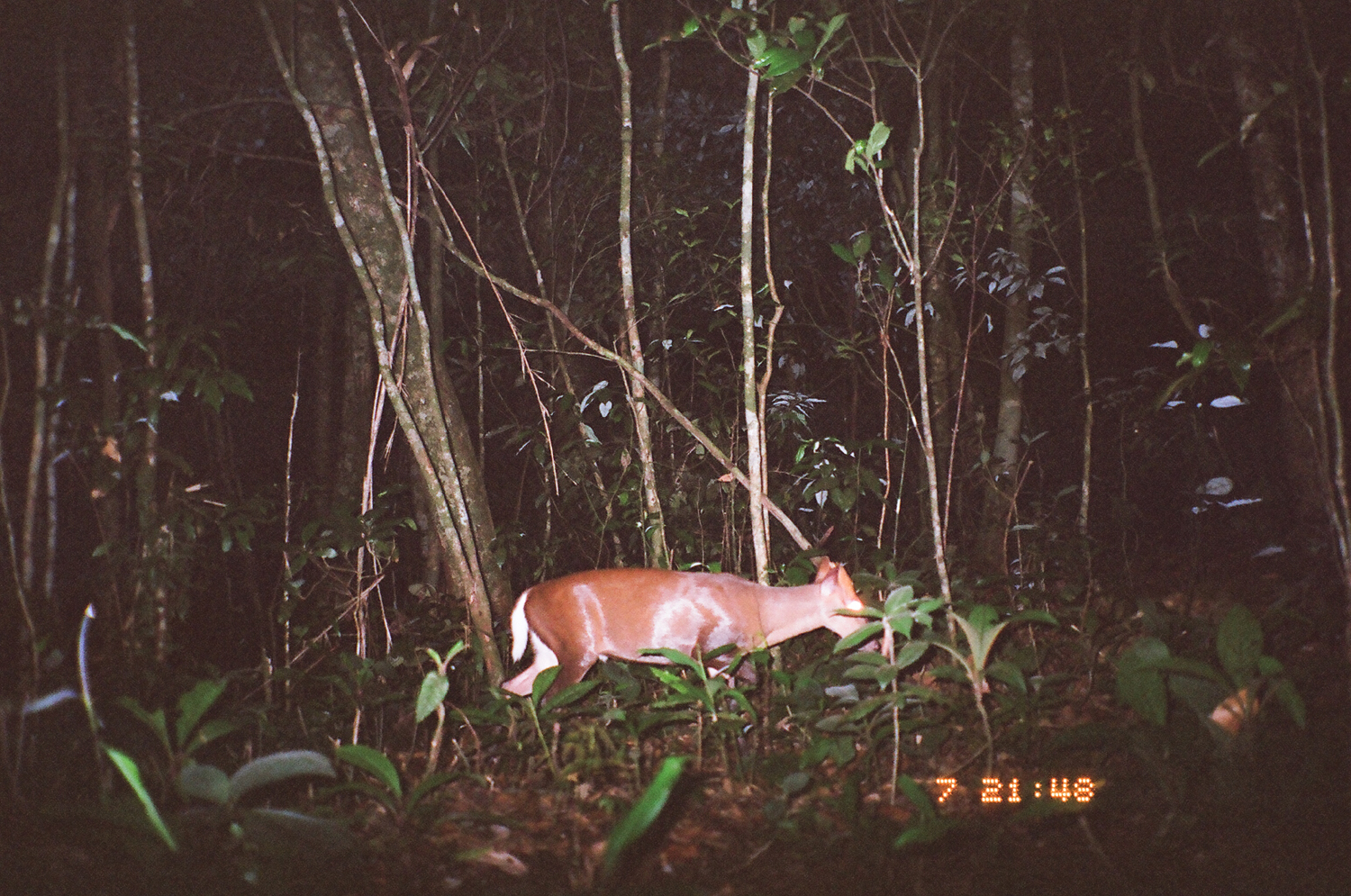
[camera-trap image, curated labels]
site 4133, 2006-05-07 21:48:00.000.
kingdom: Animalia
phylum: Chordata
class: Mammalia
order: Artiodactyla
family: Cervidae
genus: Muntiacus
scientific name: Muntiacus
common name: muntjacs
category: muntiacus sp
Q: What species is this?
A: Muntiacus sp (muntjacs) (Muntiacus).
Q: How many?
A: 1.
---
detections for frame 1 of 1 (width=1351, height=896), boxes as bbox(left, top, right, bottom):
muntiacus sp: bbox(498, 553, 882, 712)